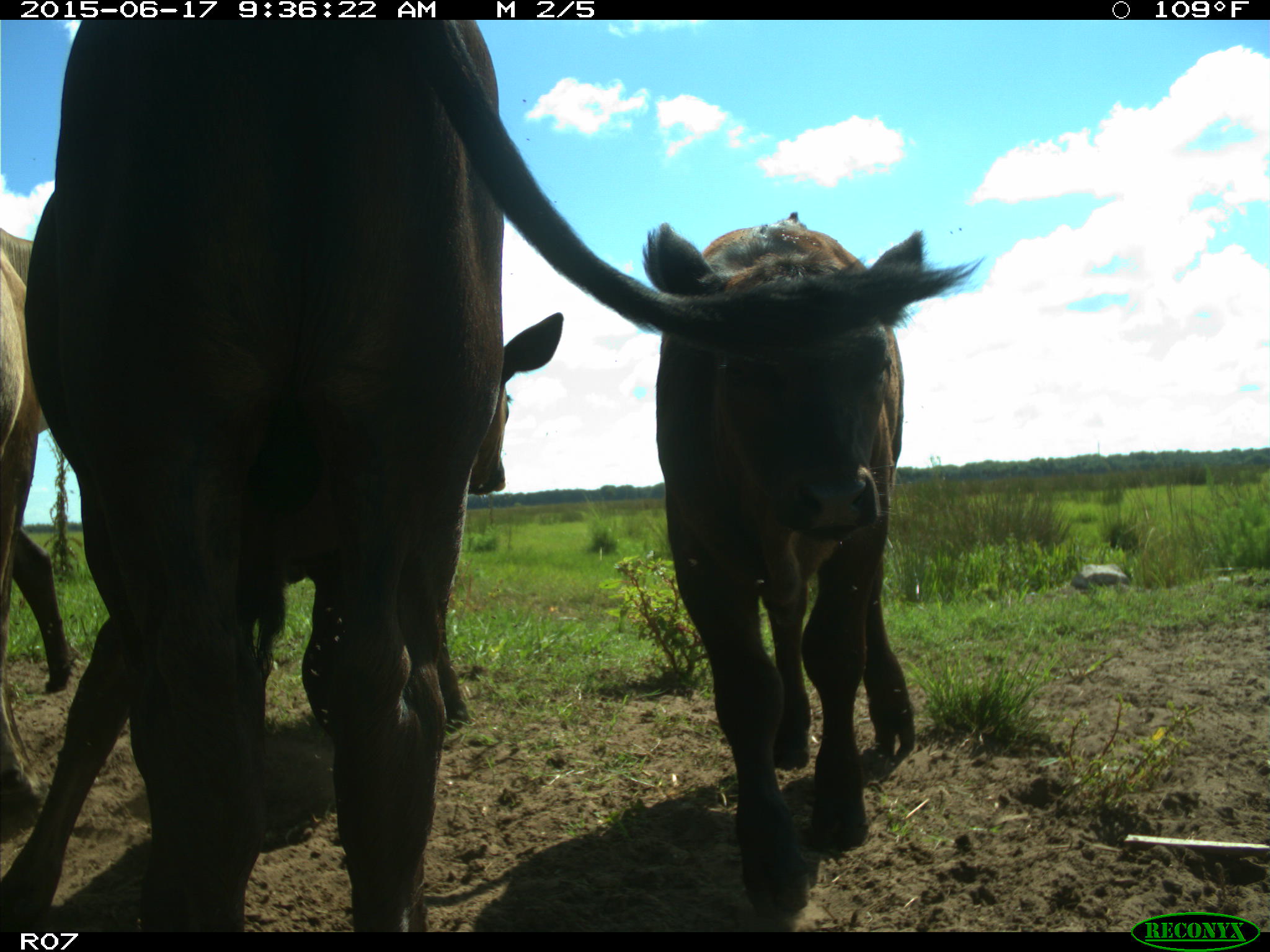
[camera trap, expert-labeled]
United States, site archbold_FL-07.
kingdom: Animalia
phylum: Chordata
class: Mammalia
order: Artiodactyla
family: Bovidae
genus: Bos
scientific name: Bos taurus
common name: domestic cow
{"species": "Bos taurus (domestic cow)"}